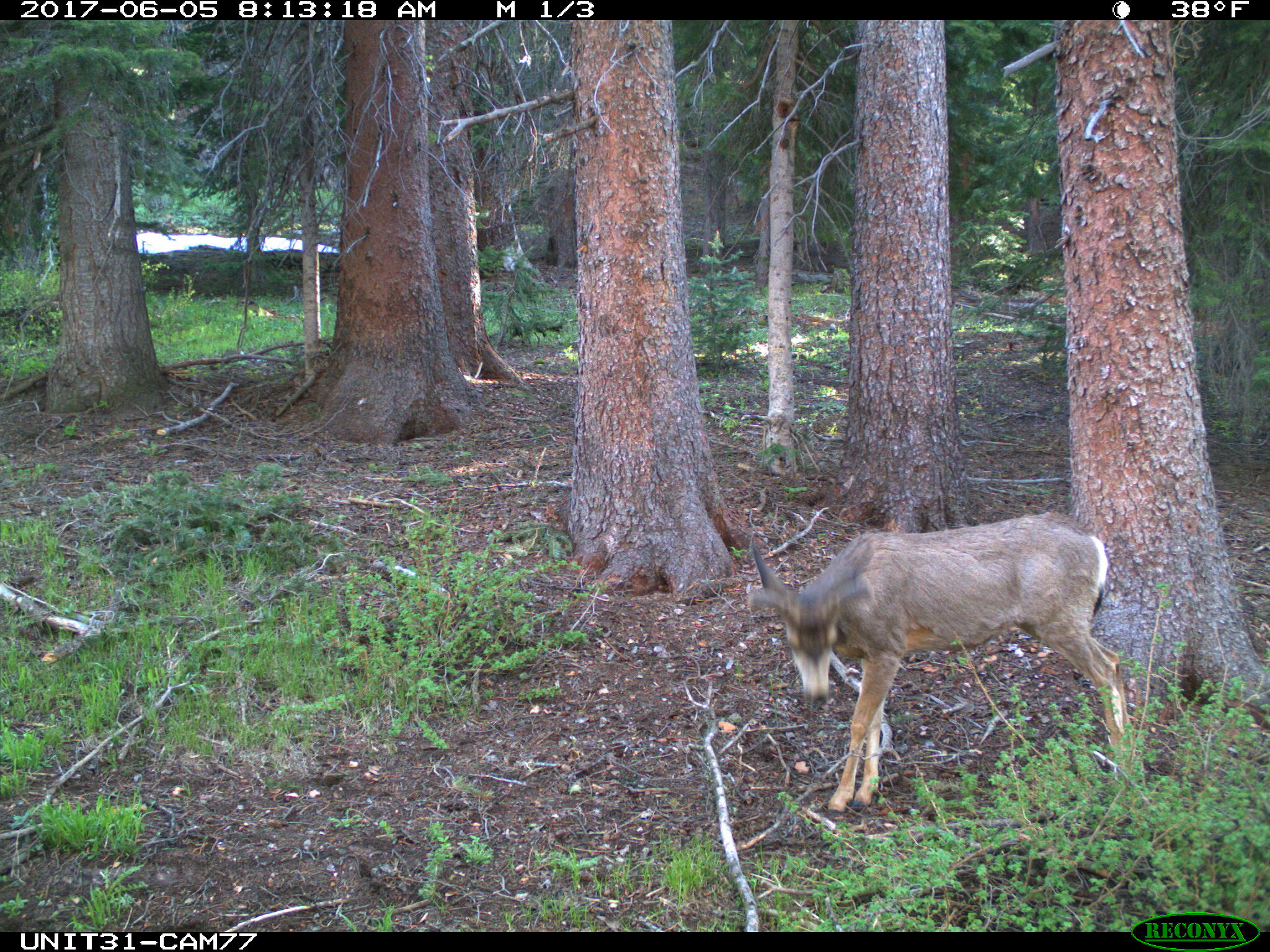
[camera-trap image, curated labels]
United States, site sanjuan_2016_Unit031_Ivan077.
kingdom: Animalia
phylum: Chordata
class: Mammalia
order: Artiodactyla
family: Cervidae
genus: Odocoileus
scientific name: Odocoileus hemionus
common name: mule deer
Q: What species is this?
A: Odocoileus hemionus (mule deer).